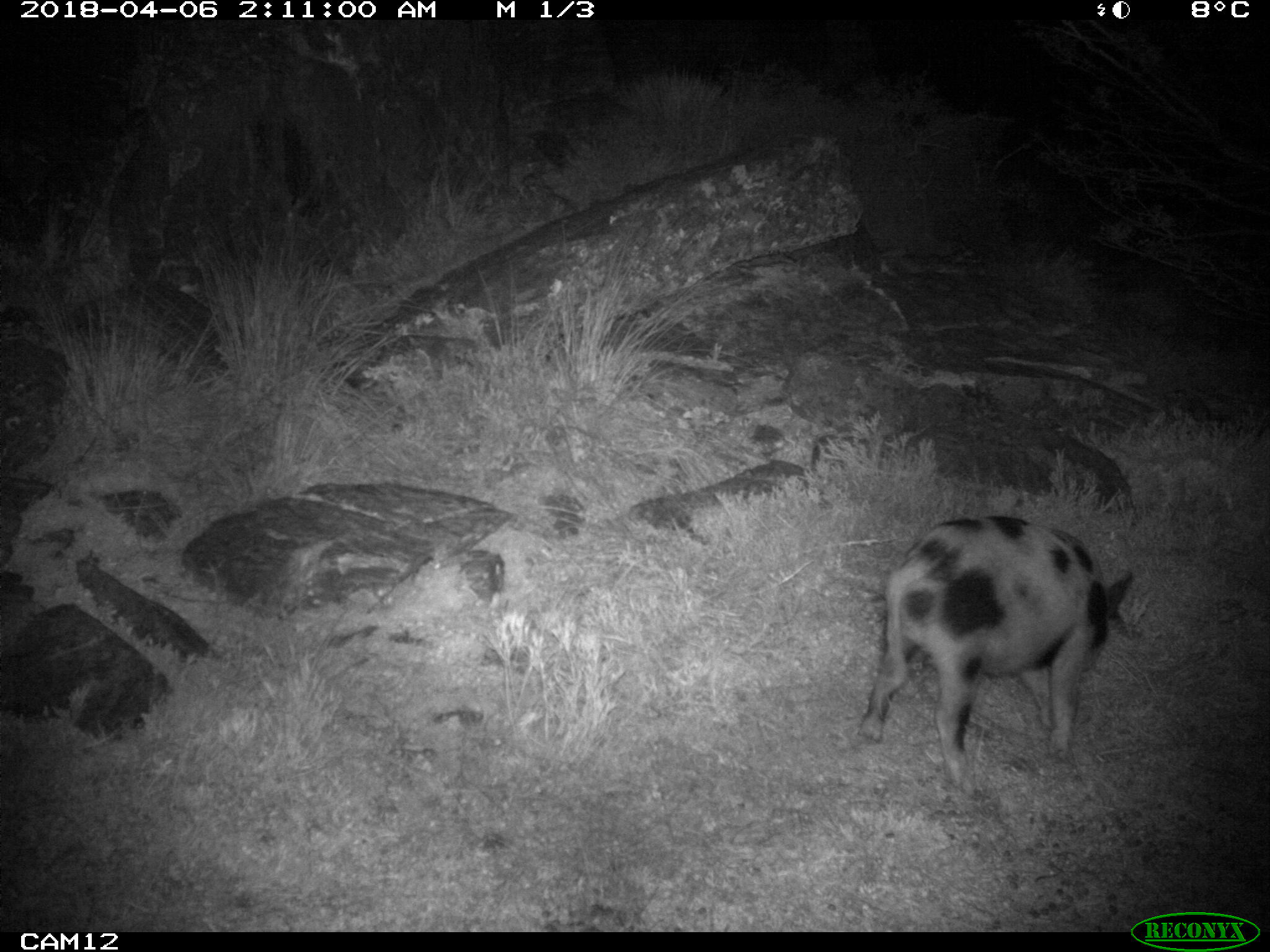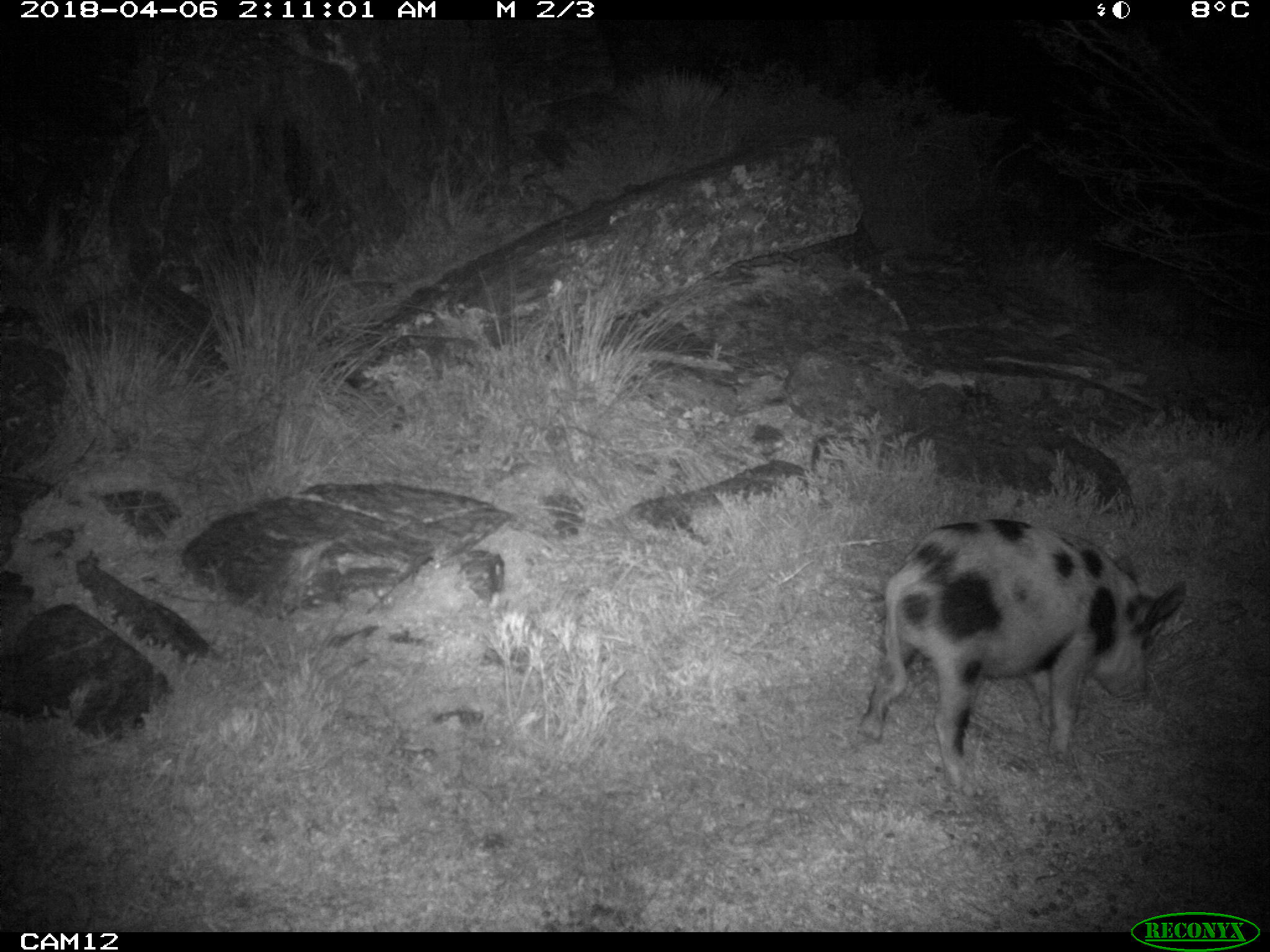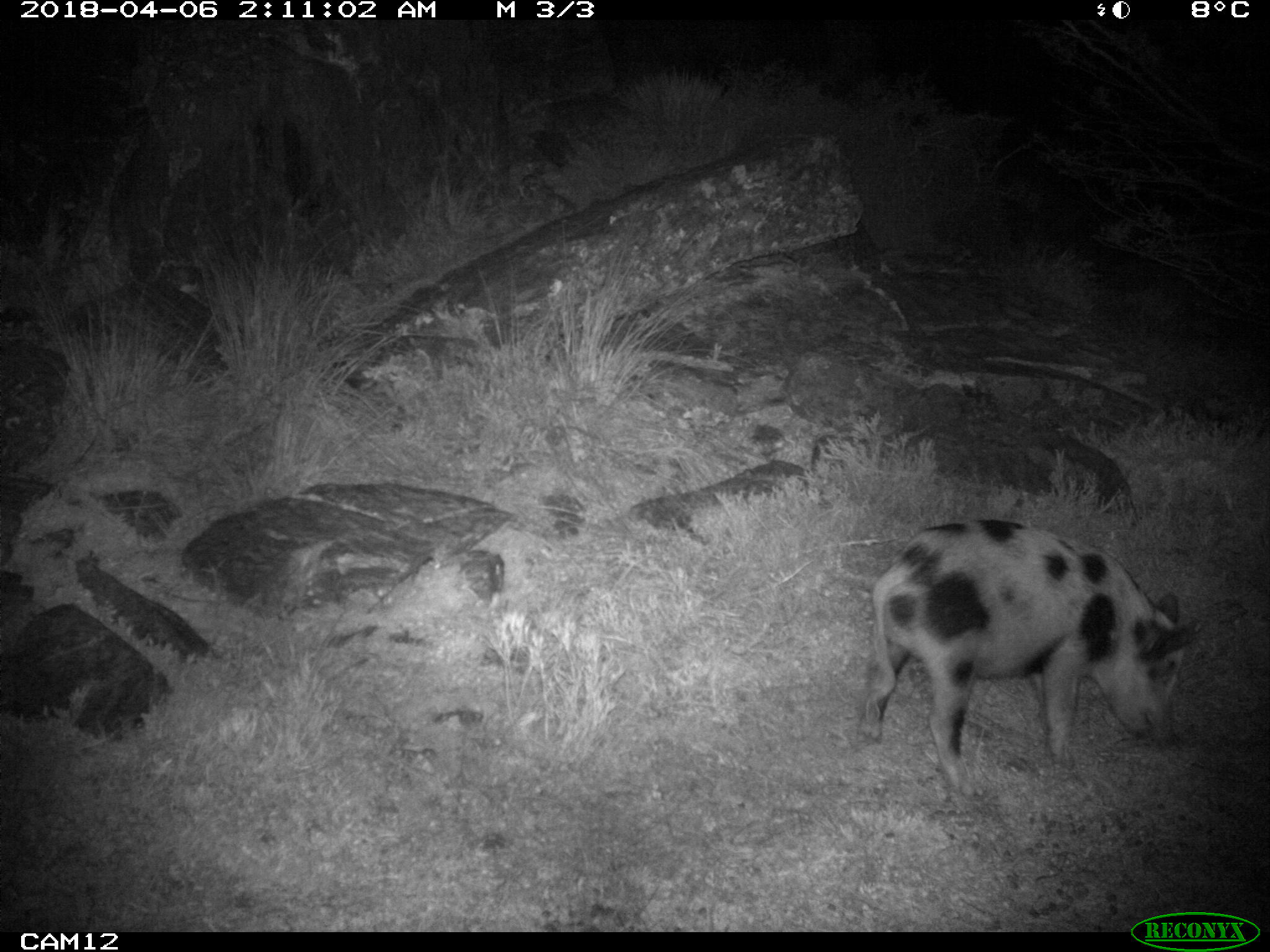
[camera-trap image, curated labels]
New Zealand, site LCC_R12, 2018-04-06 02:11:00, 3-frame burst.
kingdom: Animalia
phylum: Chordata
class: Mammalia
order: Artiodactyla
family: Suidae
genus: Sus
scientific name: Sus scrofa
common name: pig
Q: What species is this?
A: Pig (Sus scrofa).